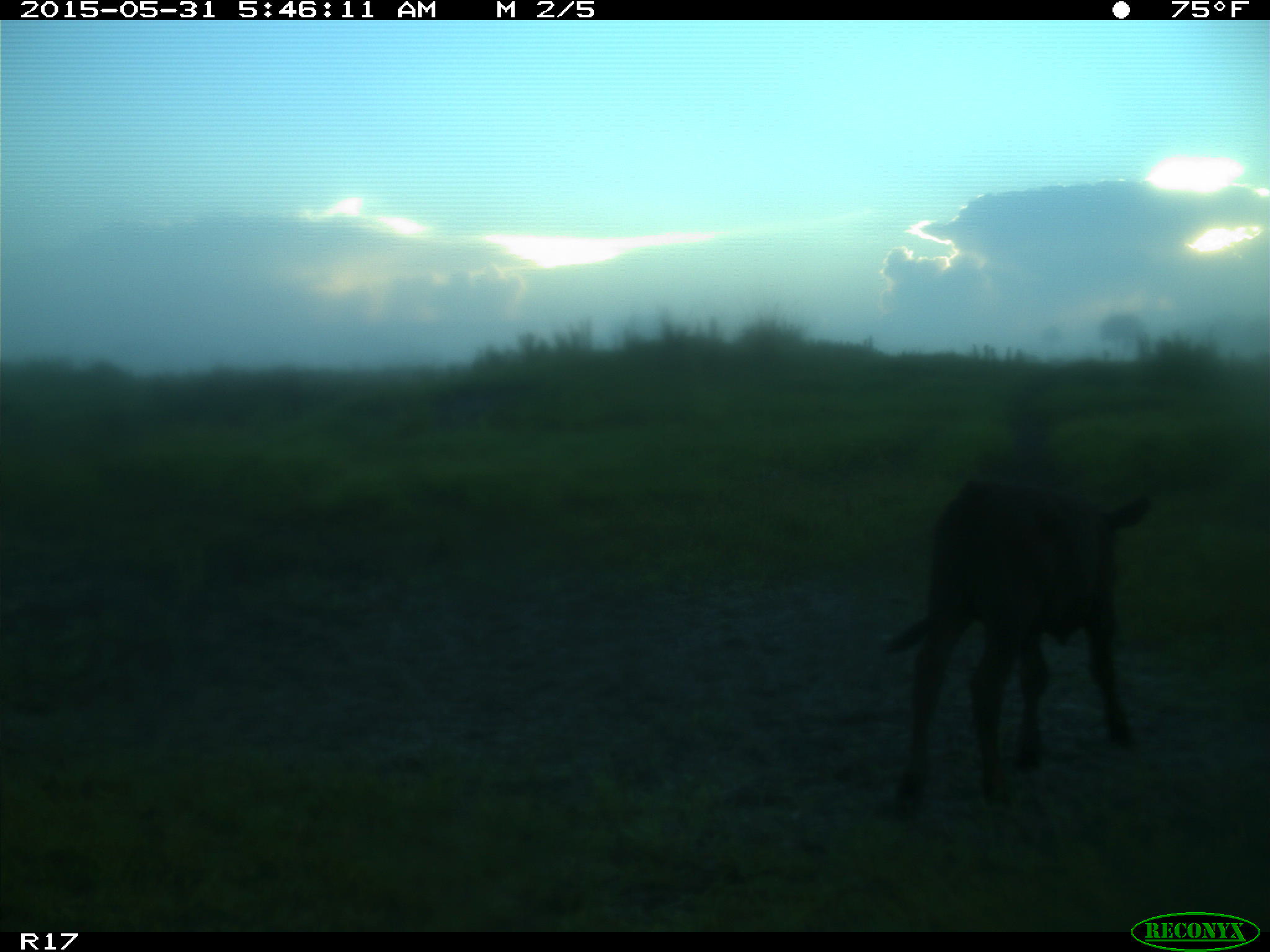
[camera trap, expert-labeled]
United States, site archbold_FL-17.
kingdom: Animalia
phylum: Chordata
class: Mammalia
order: Artiodactyla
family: Bovidae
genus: Bos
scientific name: Bos taurus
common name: domestic cow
Bos taurus (domestic cow).